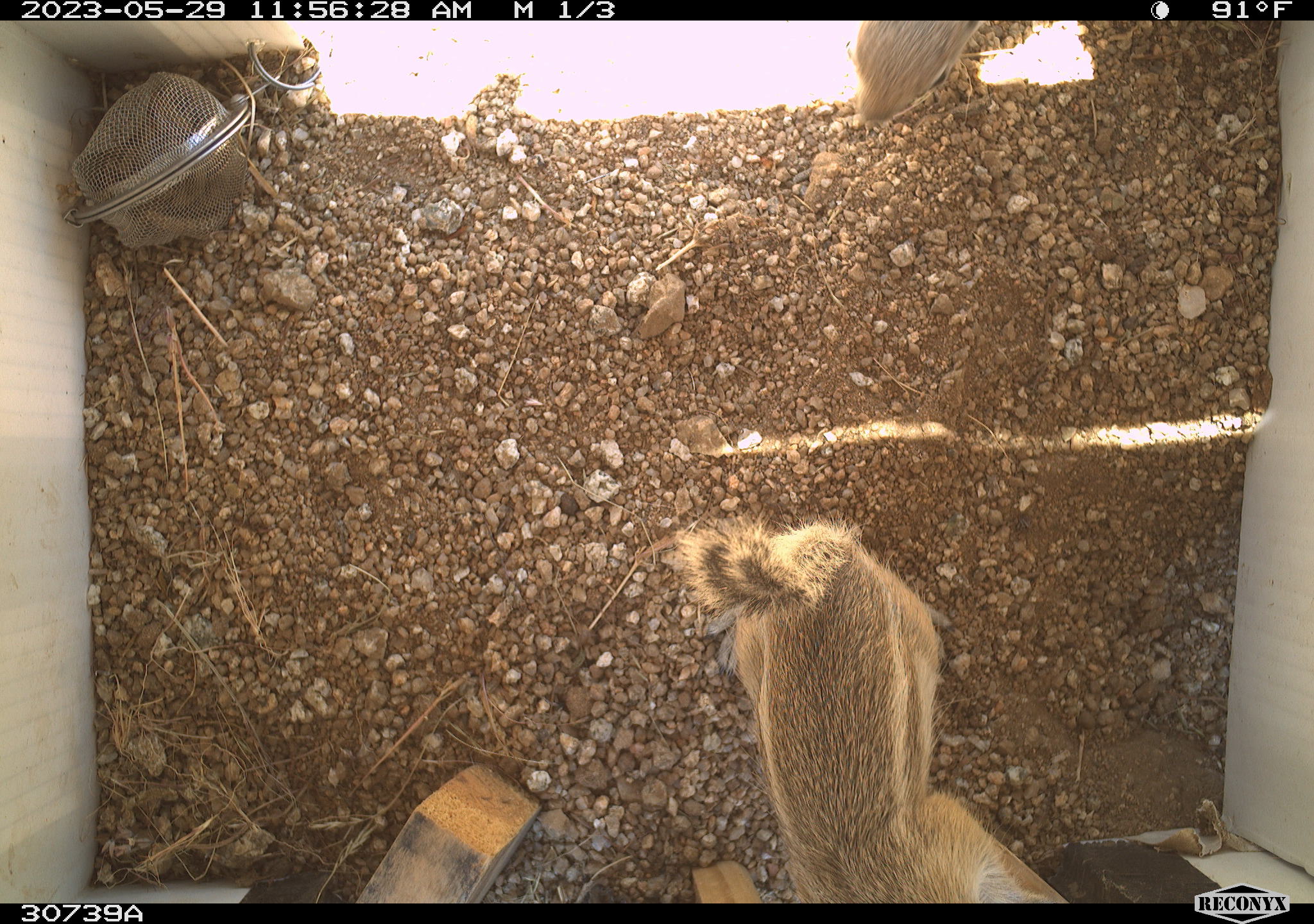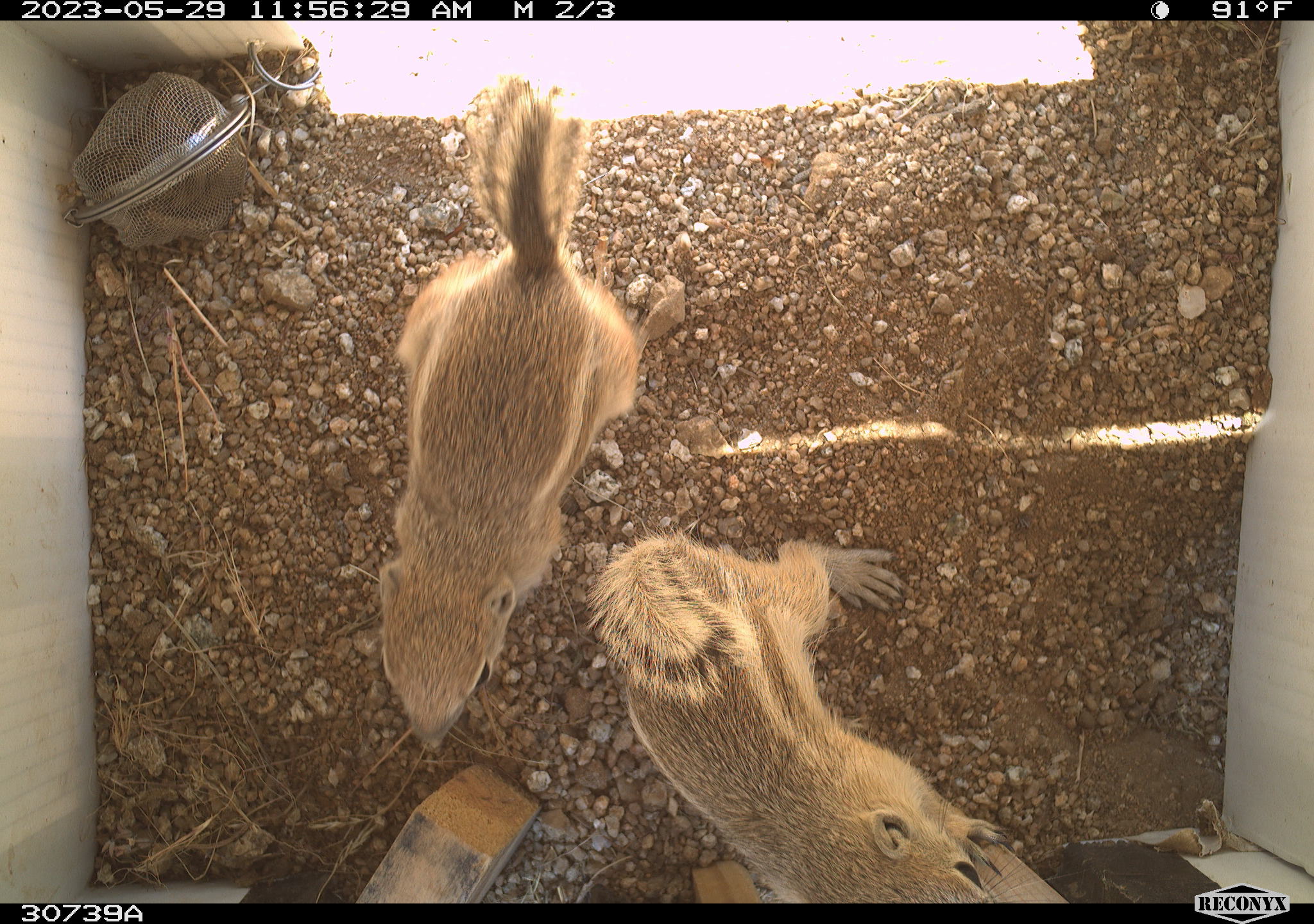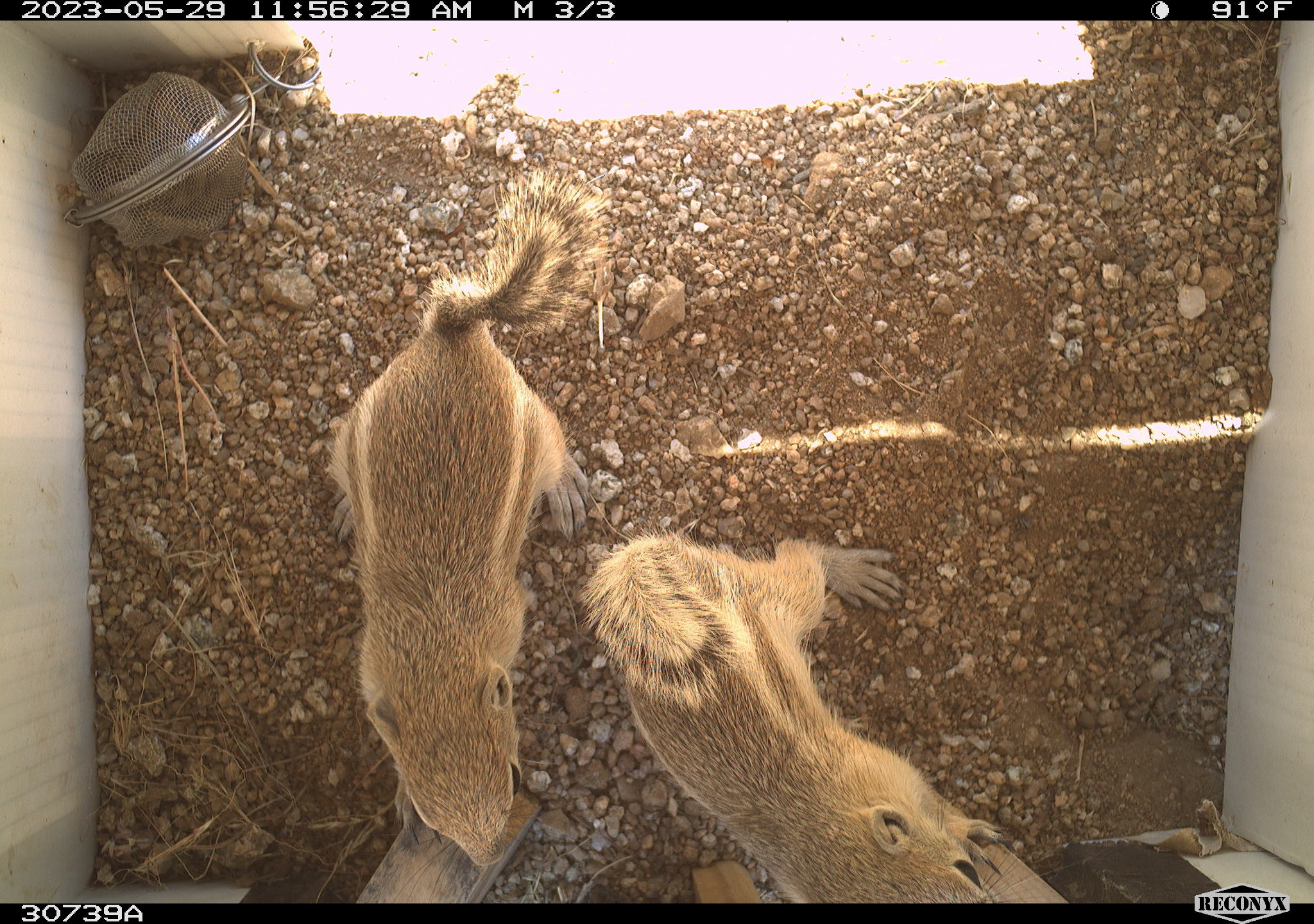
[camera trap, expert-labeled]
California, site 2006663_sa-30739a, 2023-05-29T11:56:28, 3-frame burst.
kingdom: Animalia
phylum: Chordata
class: Mammalia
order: Rodentia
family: Sciuridae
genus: Ammospermophilus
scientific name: Ammospermophilus leucurus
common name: white-tailed antelope squirrel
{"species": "white-tailed antelope squirrel (Ammospermophilus leucurus)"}